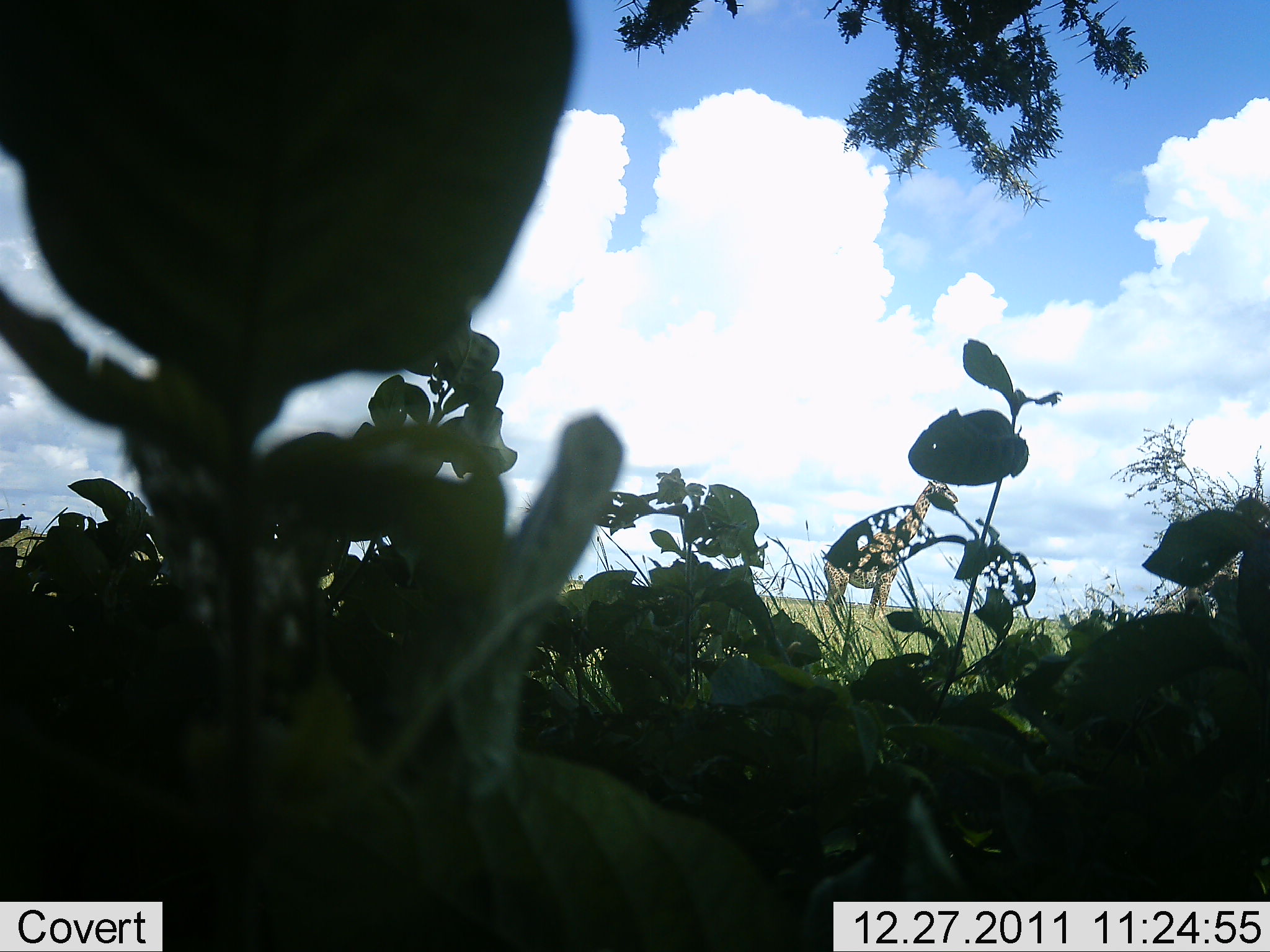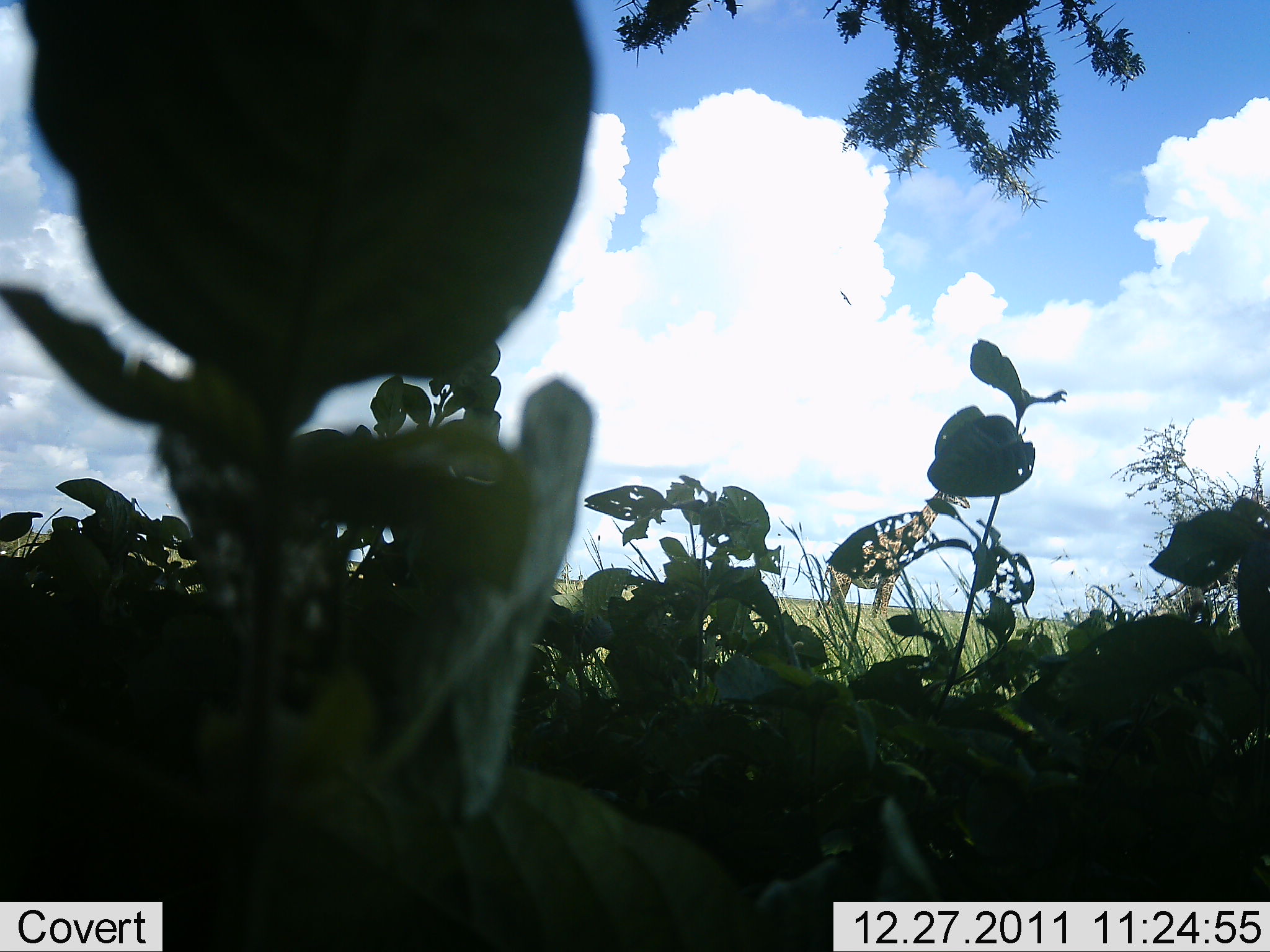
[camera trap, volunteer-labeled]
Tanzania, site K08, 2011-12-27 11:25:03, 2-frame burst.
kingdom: Animalia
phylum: Chordata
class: Mammalia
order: Artiodactyla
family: Giraffidae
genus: Giraffa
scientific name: Giraffa camelopardalis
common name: giraffe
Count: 1.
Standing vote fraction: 90%.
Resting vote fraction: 0%.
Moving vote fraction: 10%.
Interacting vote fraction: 10%.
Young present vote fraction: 0%.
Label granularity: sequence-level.